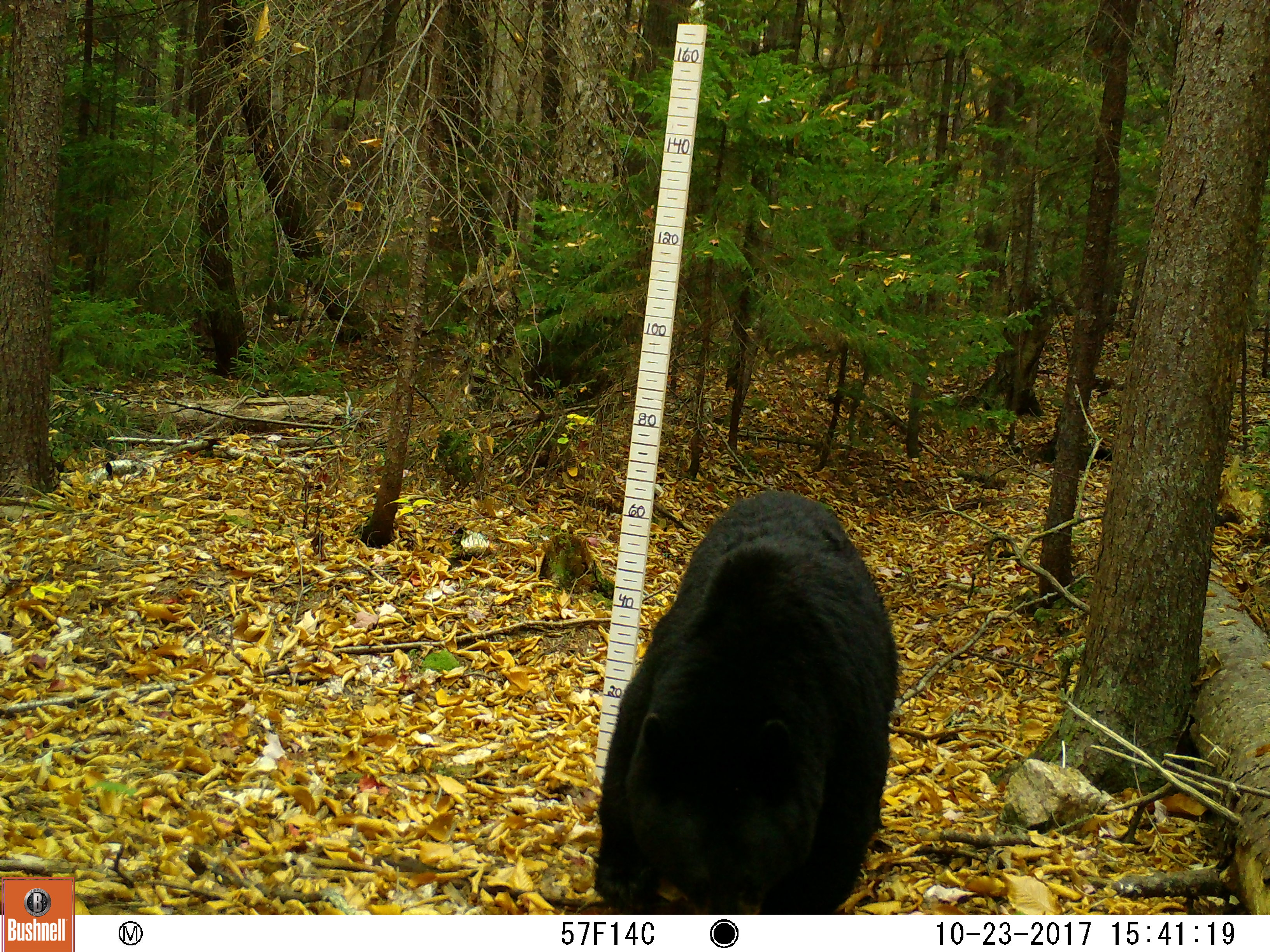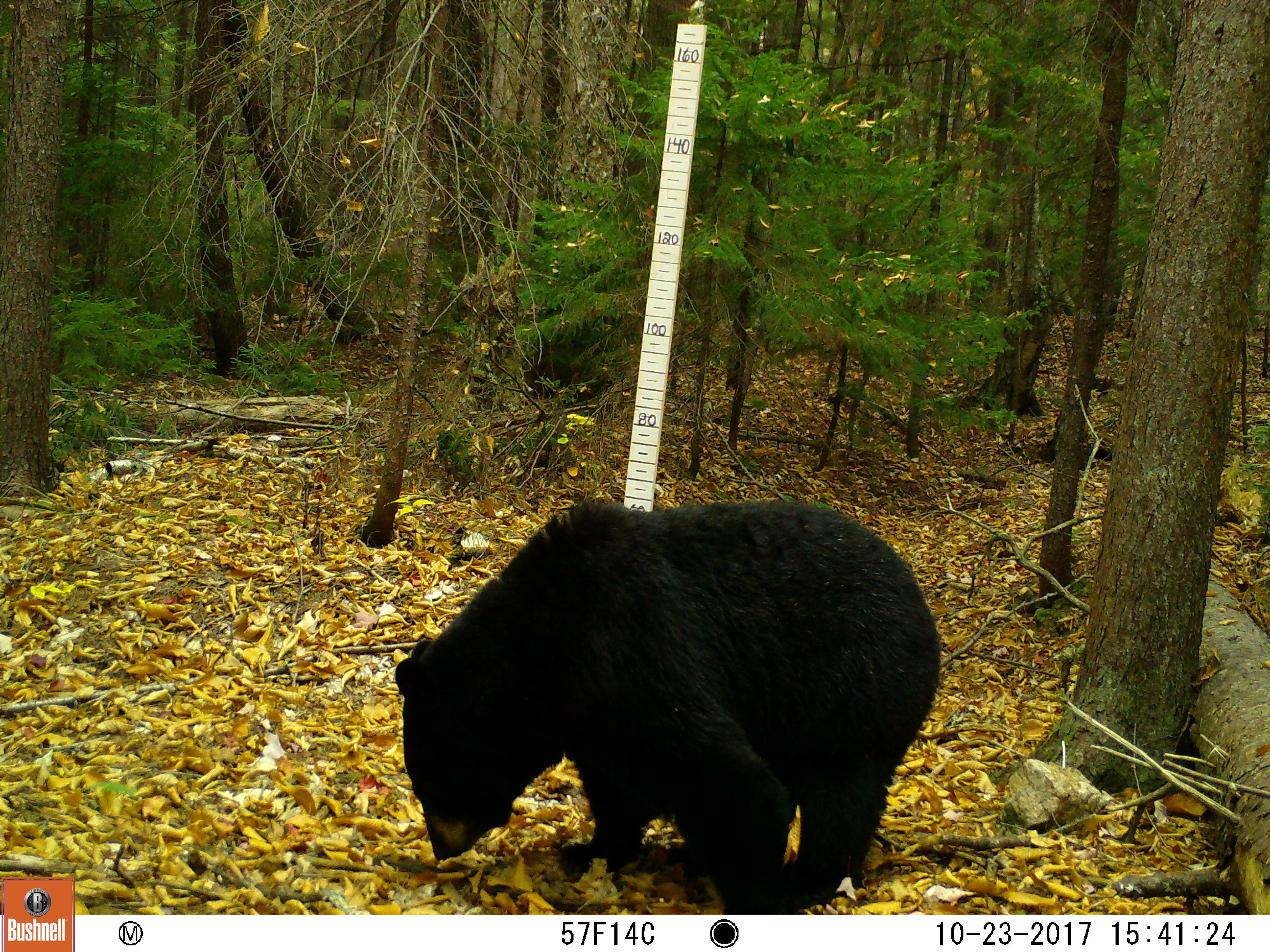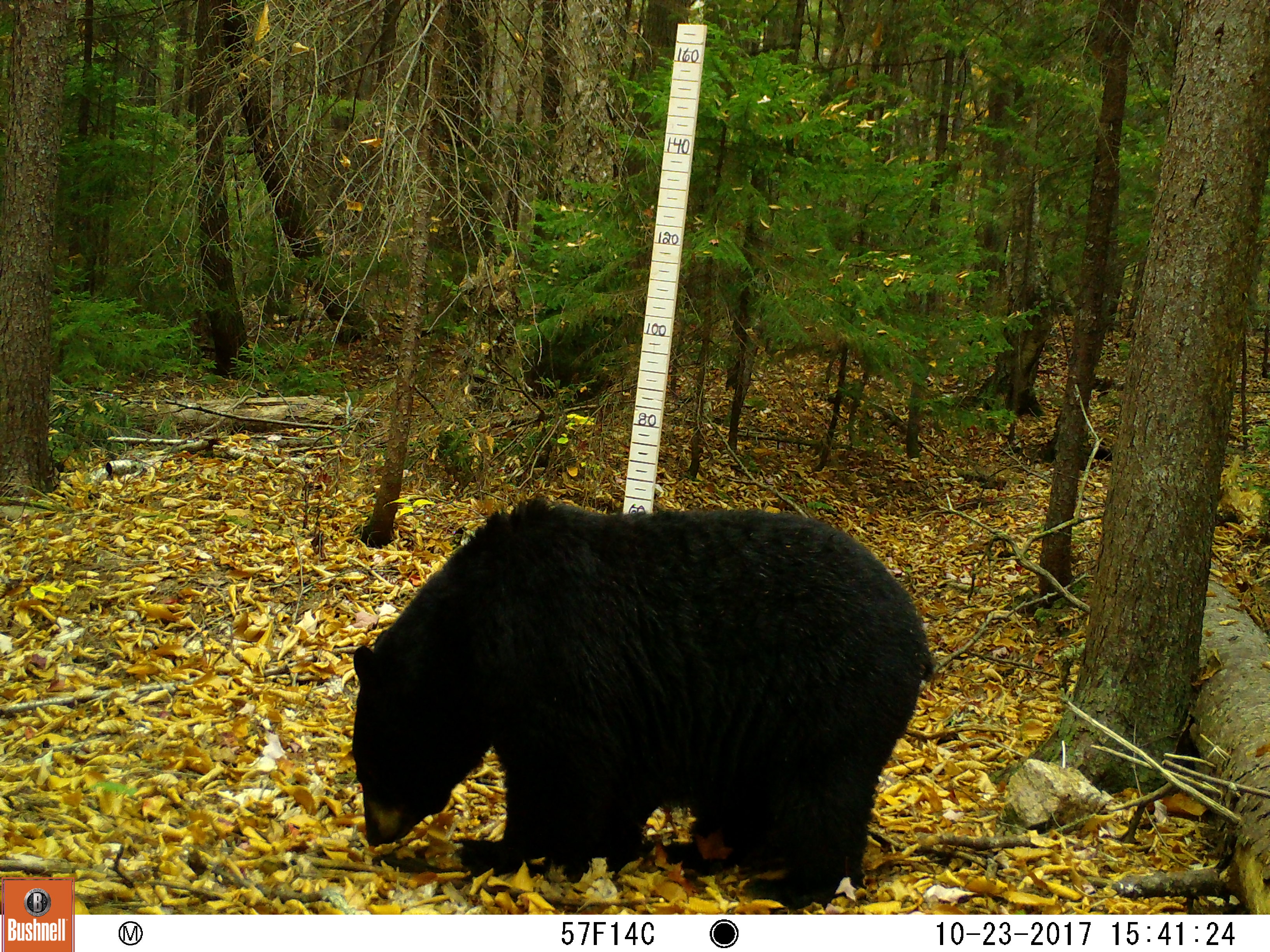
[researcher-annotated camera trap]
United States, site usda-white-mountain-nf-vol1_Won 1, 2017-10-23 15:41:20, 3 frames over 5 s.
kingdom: Animalia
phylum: Chordata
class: Mammalia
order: Carnivora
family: Ursidae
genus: Ursus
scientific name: Ursus americanus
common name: black bear